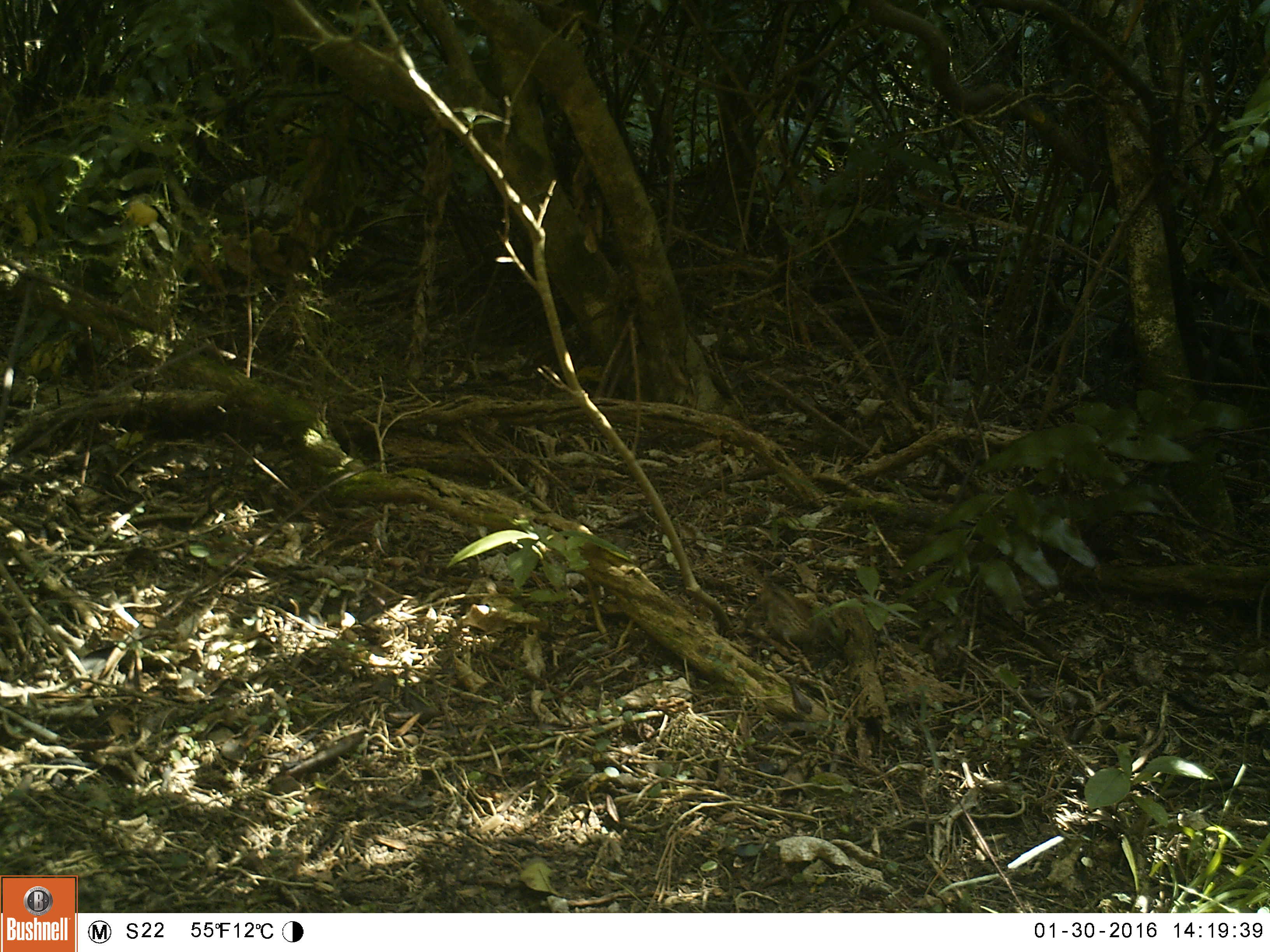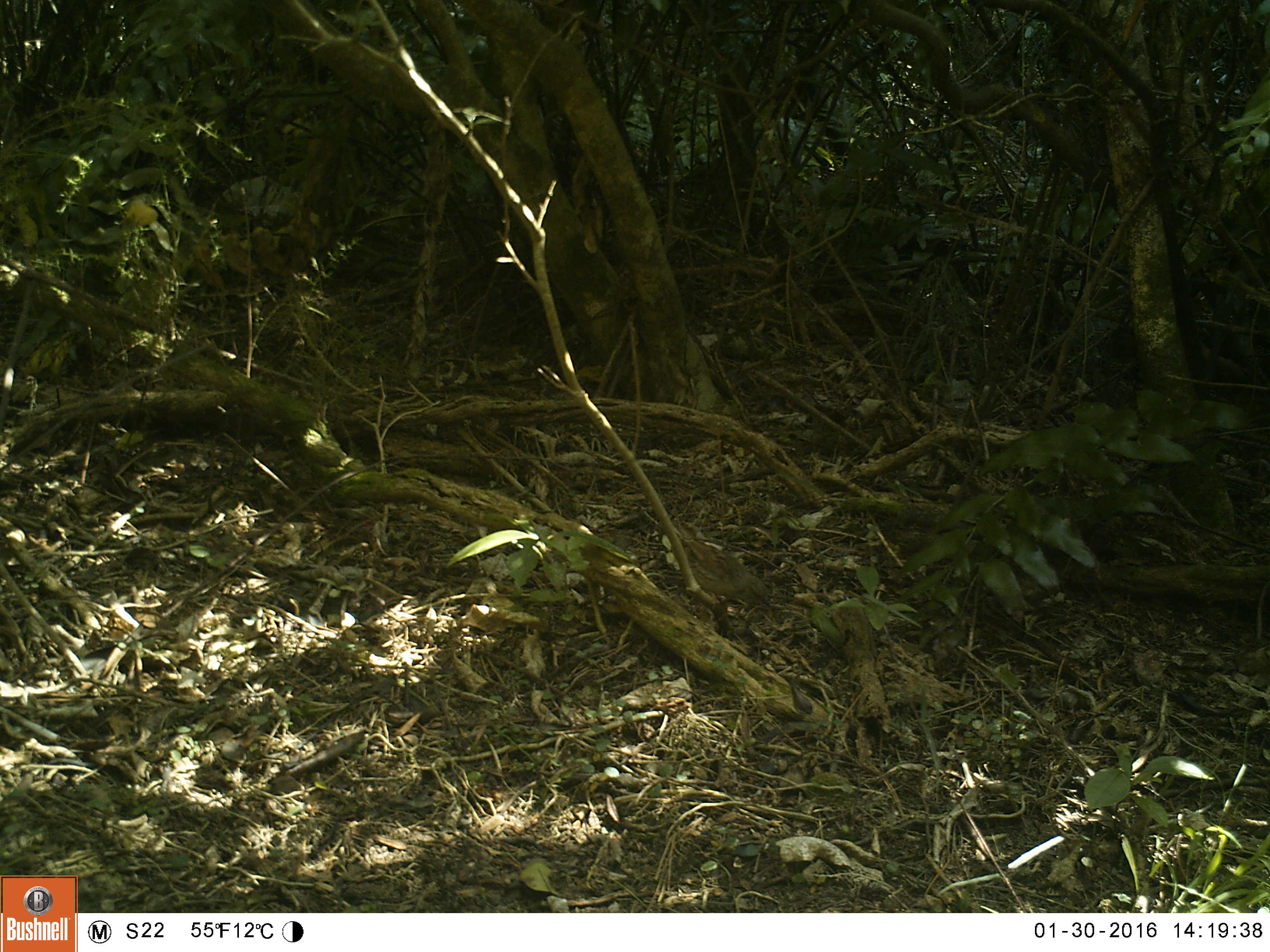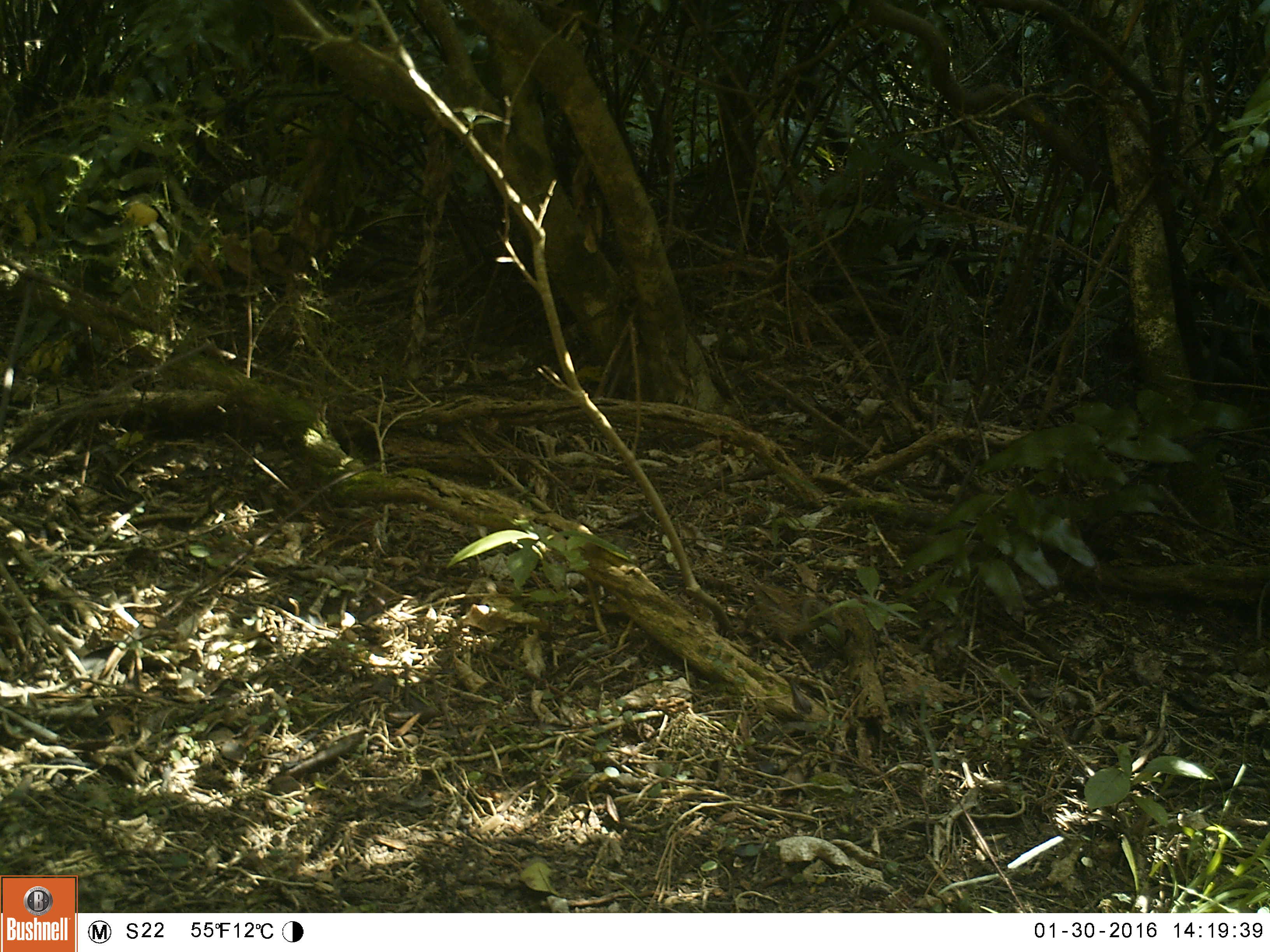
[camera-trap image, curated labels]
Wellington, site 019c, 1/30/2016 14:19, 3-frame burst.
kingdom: Animalia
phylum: Chordata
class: Aves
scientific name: Aves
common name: bird